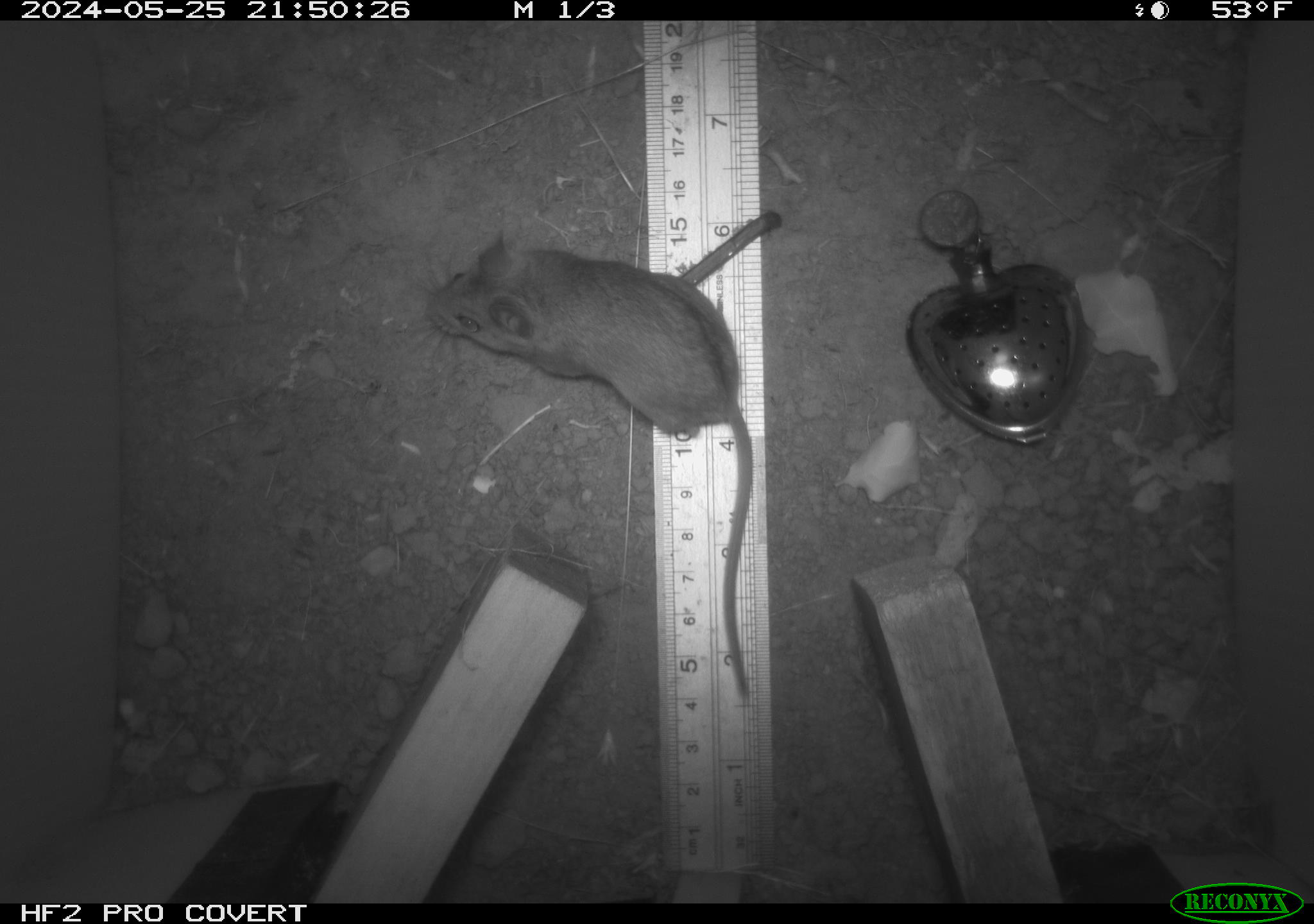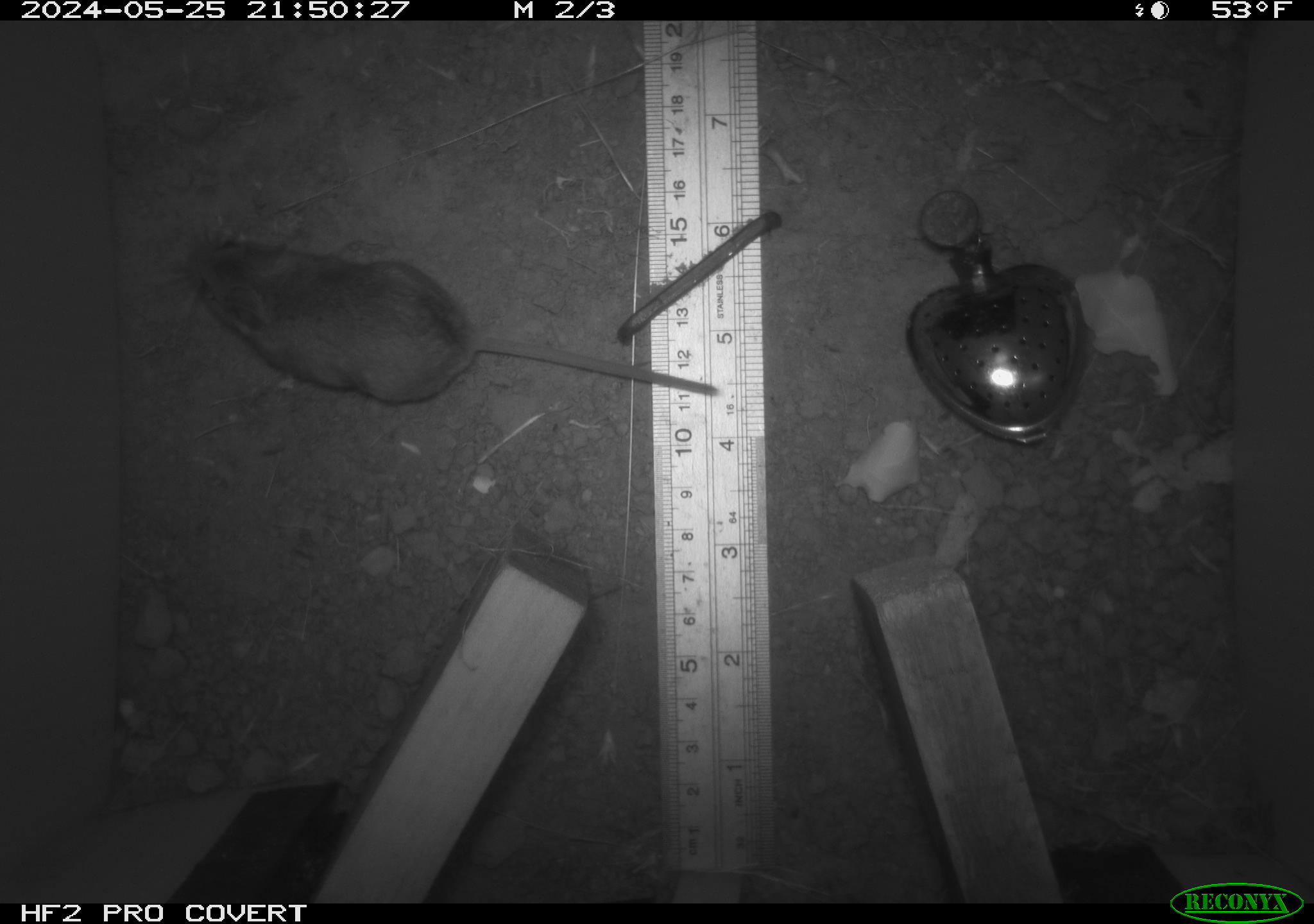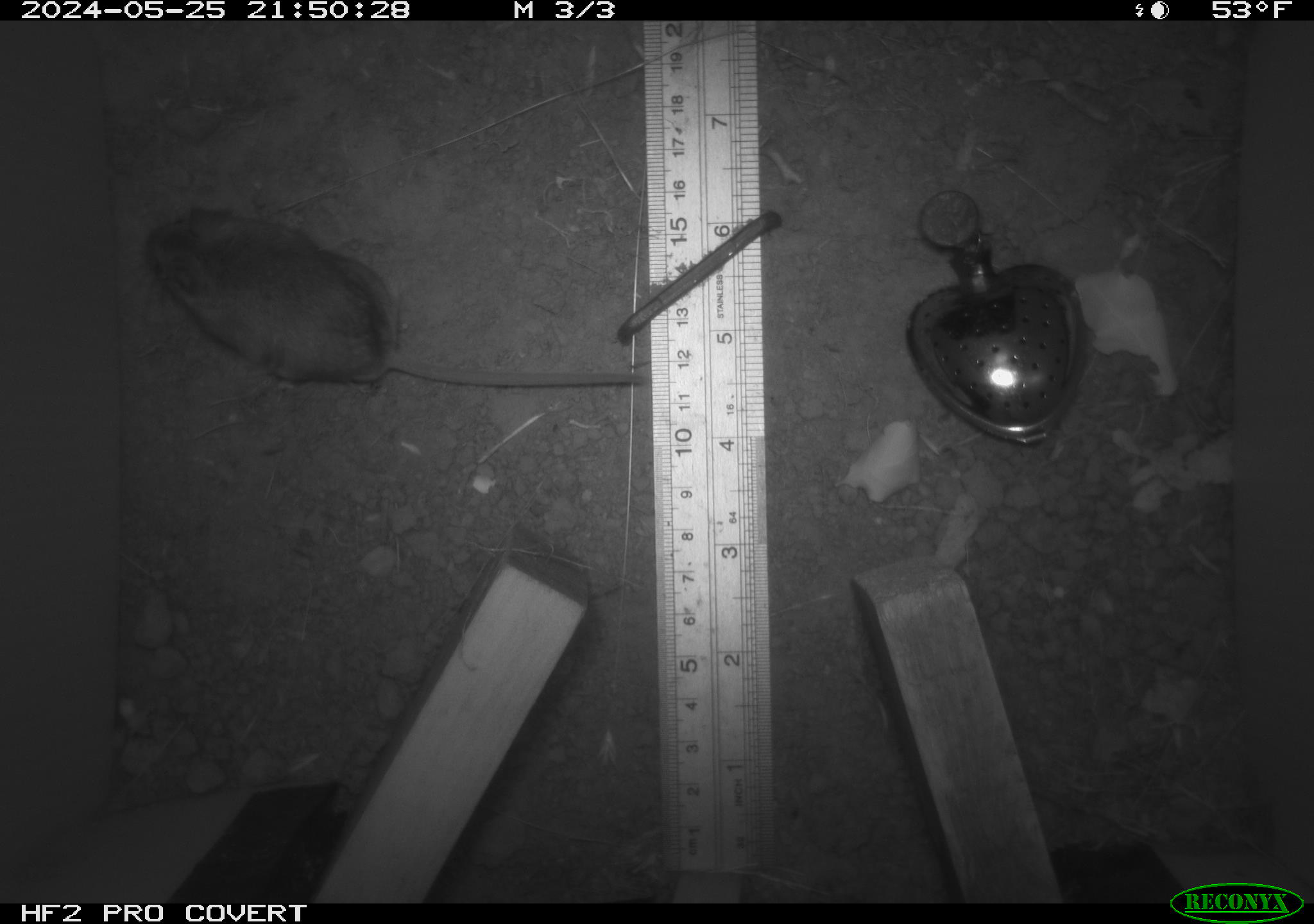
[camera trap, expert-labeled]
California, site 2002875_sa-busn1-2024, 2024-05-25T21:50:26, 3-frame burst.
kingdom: Animalia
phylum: Chordata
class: Mammalia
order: Rodentia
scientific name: Rodentia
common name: rodent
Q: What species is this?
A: Rodent (Rodentia).